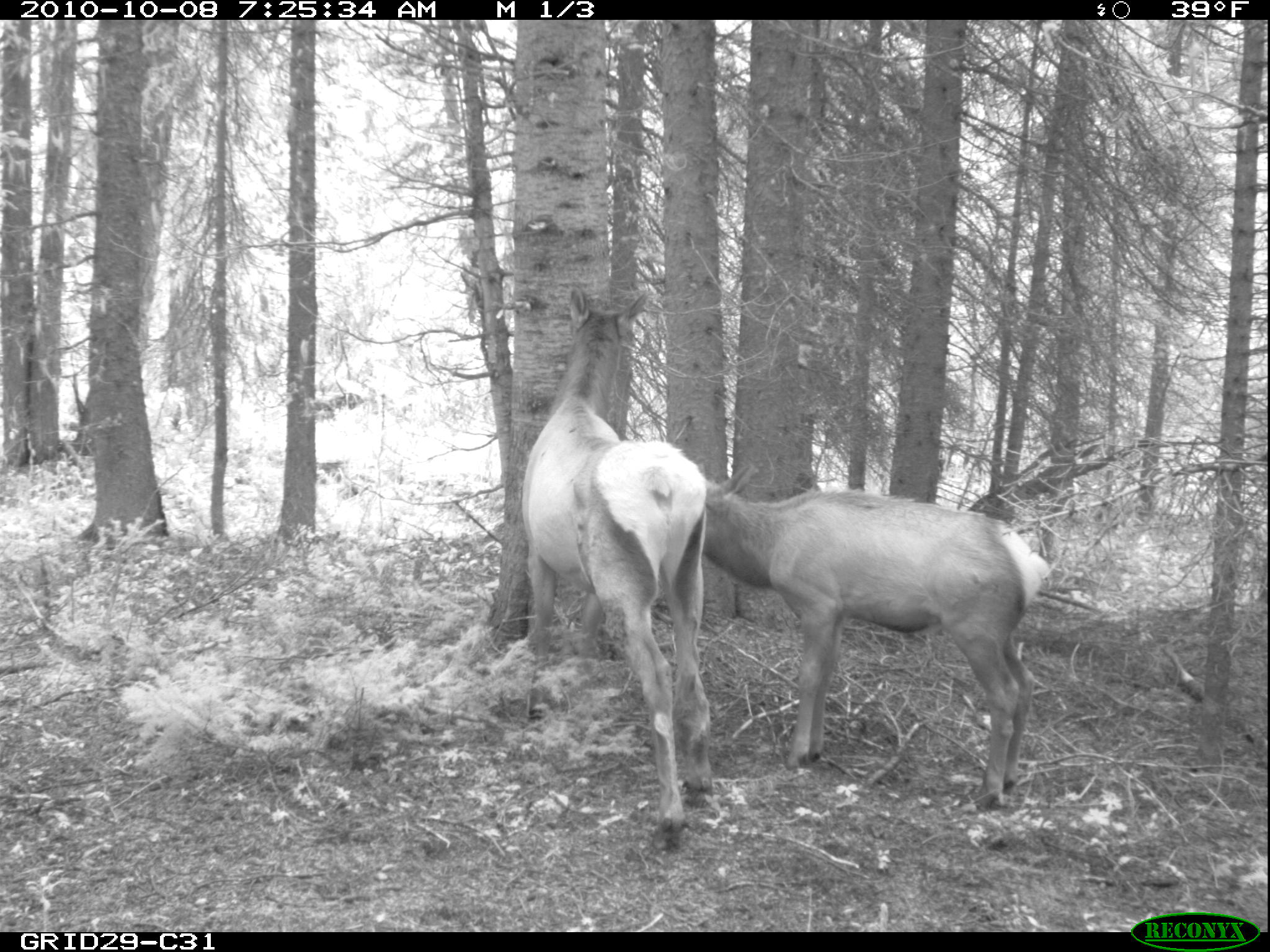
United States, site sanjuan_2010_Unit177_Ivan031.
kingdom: Animalia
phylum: Chordata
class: Mammalia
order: Artiodactyla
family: Cervidae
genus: Cervus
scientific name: Cervus elaphus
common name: red deer